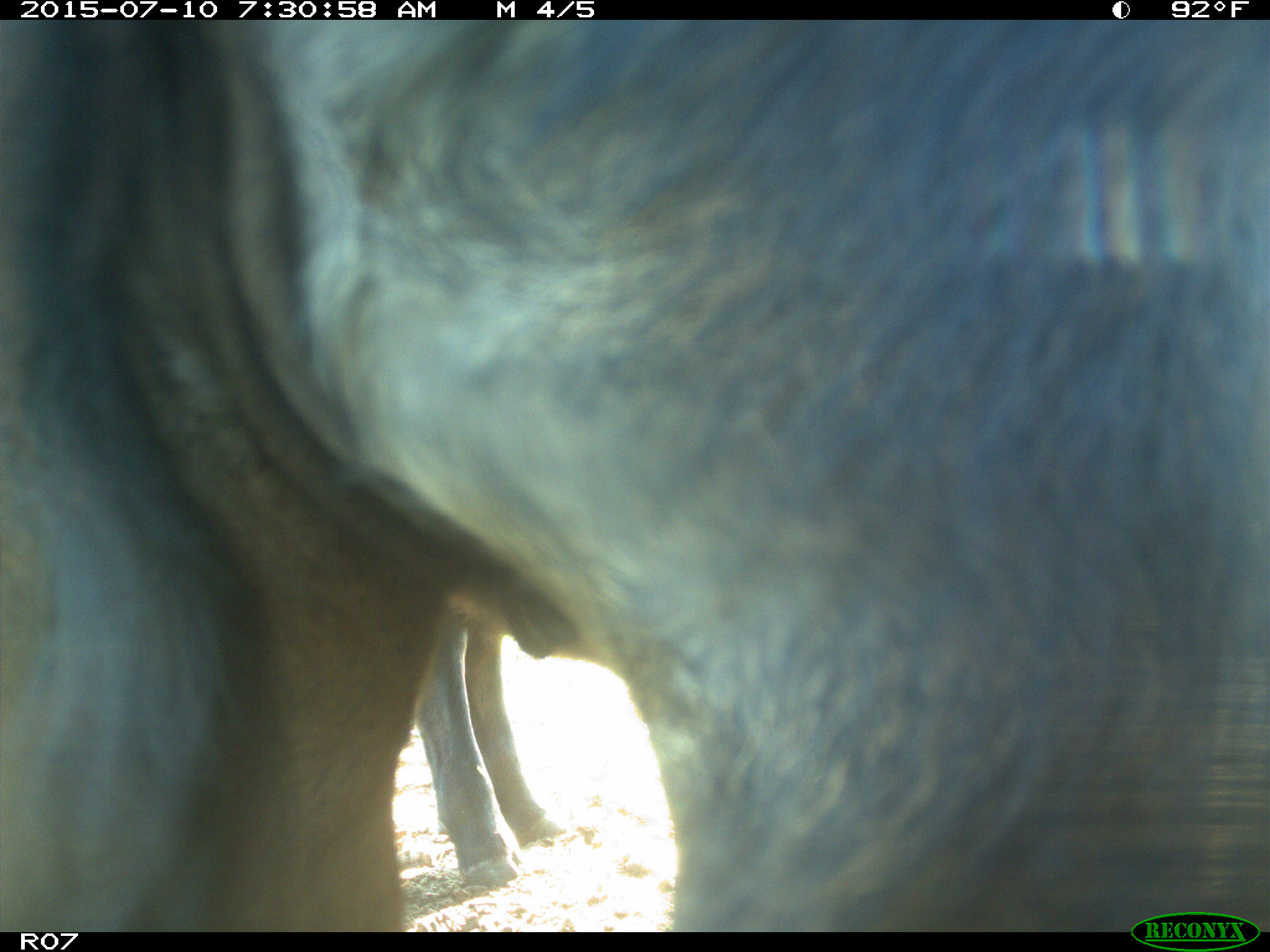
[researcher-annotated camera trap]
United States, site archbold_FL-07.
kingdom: Animalia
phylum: Chordata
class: Mammalia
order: Artiodactyla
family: Bovidae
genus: Bos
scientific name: Bos taurus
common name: domestic cow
Bos taurus (domestic cow).